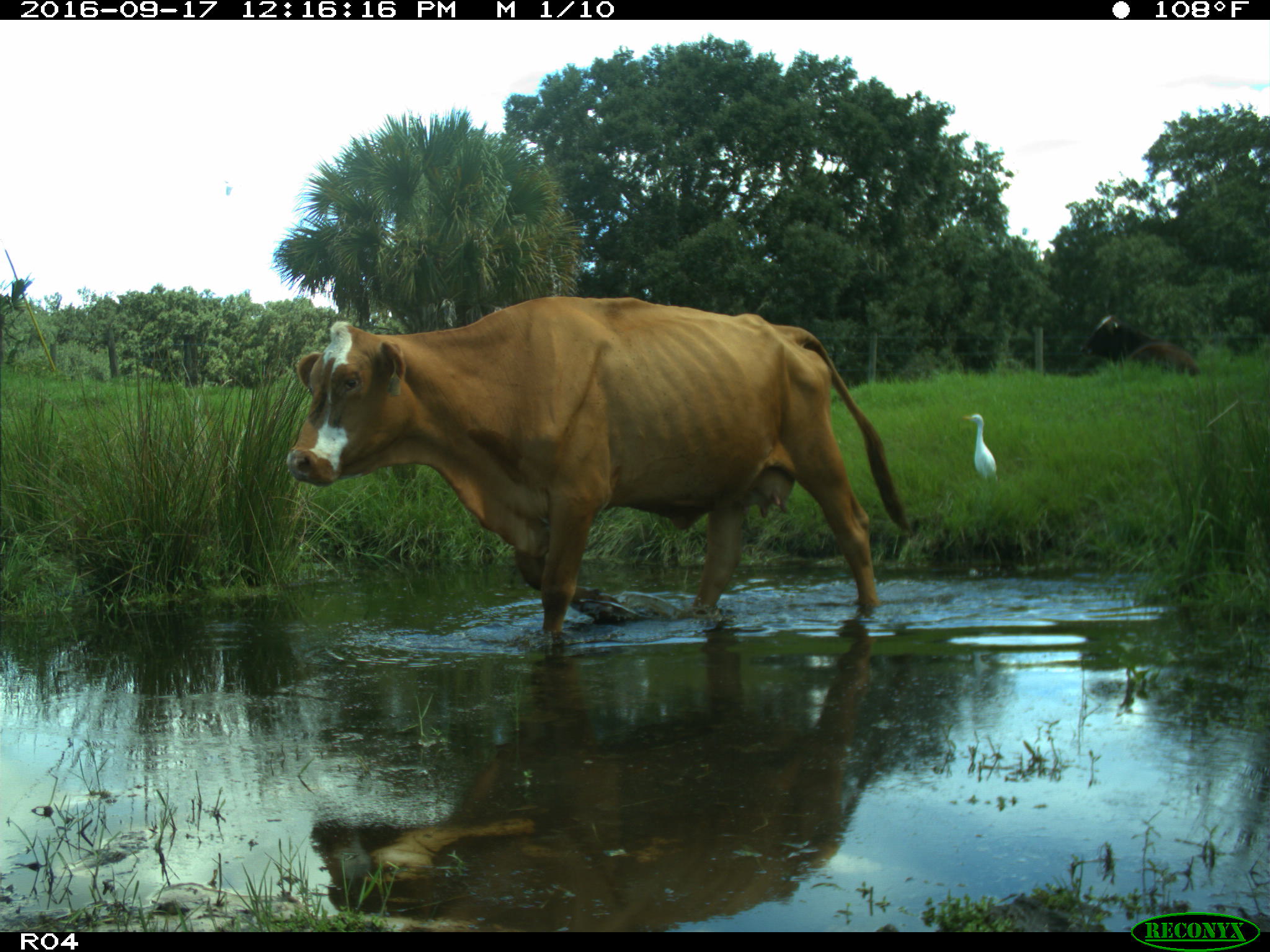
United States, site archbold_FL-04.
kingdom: Animalia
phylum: Chordata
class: Mammalia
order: Artiodactyla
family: Bovidae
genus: Bos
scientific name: Bos taurus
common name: domestic cow